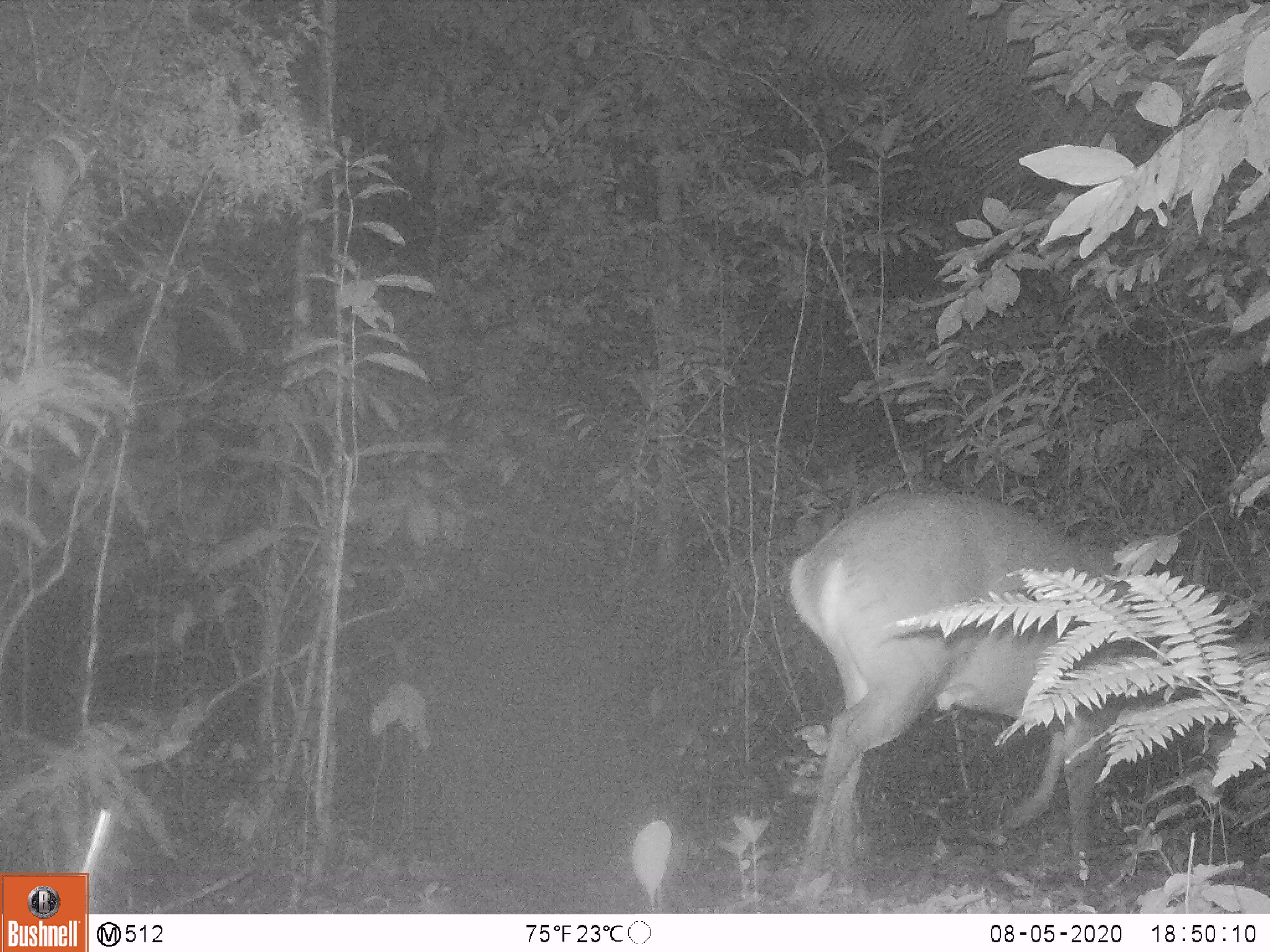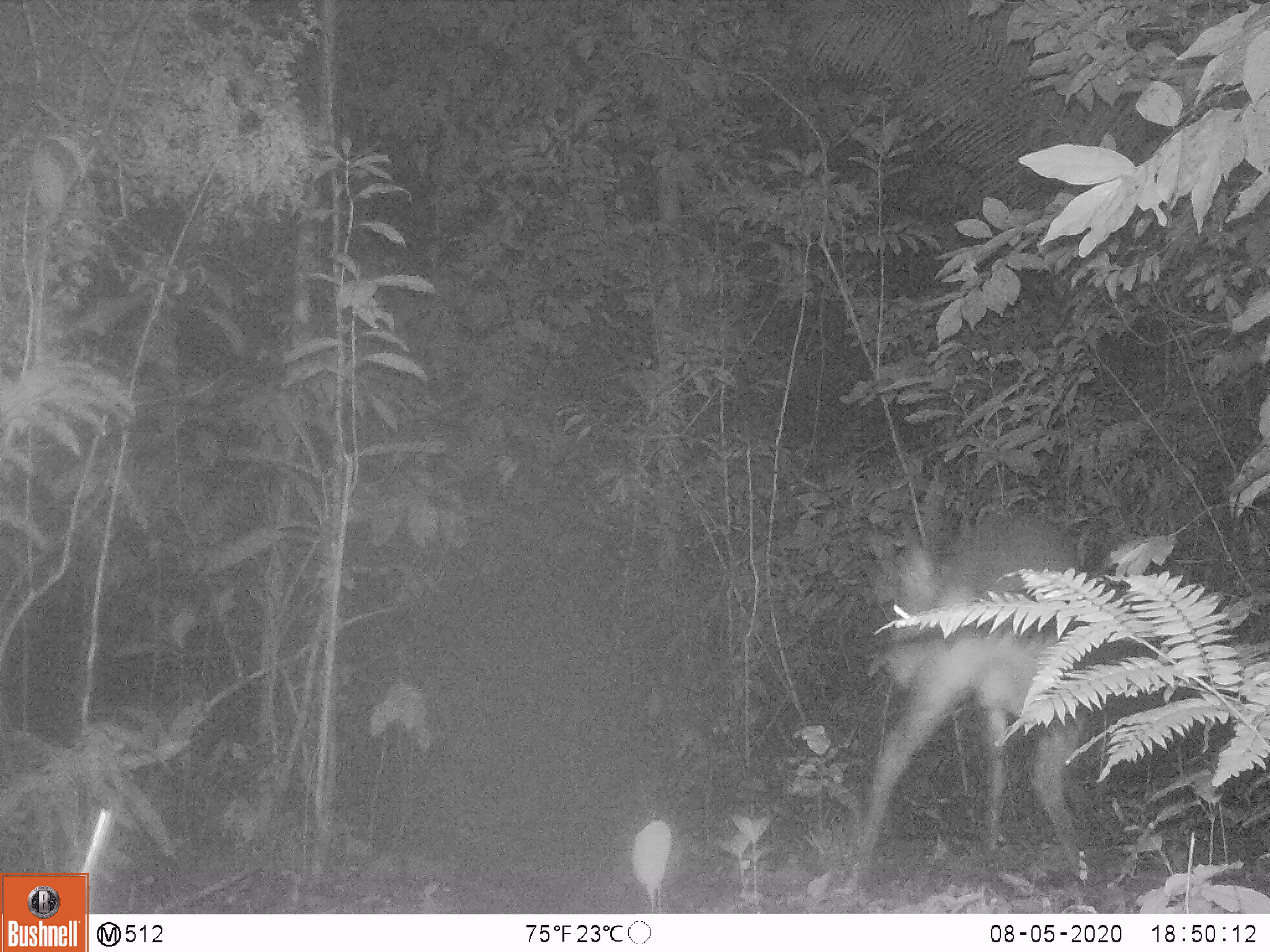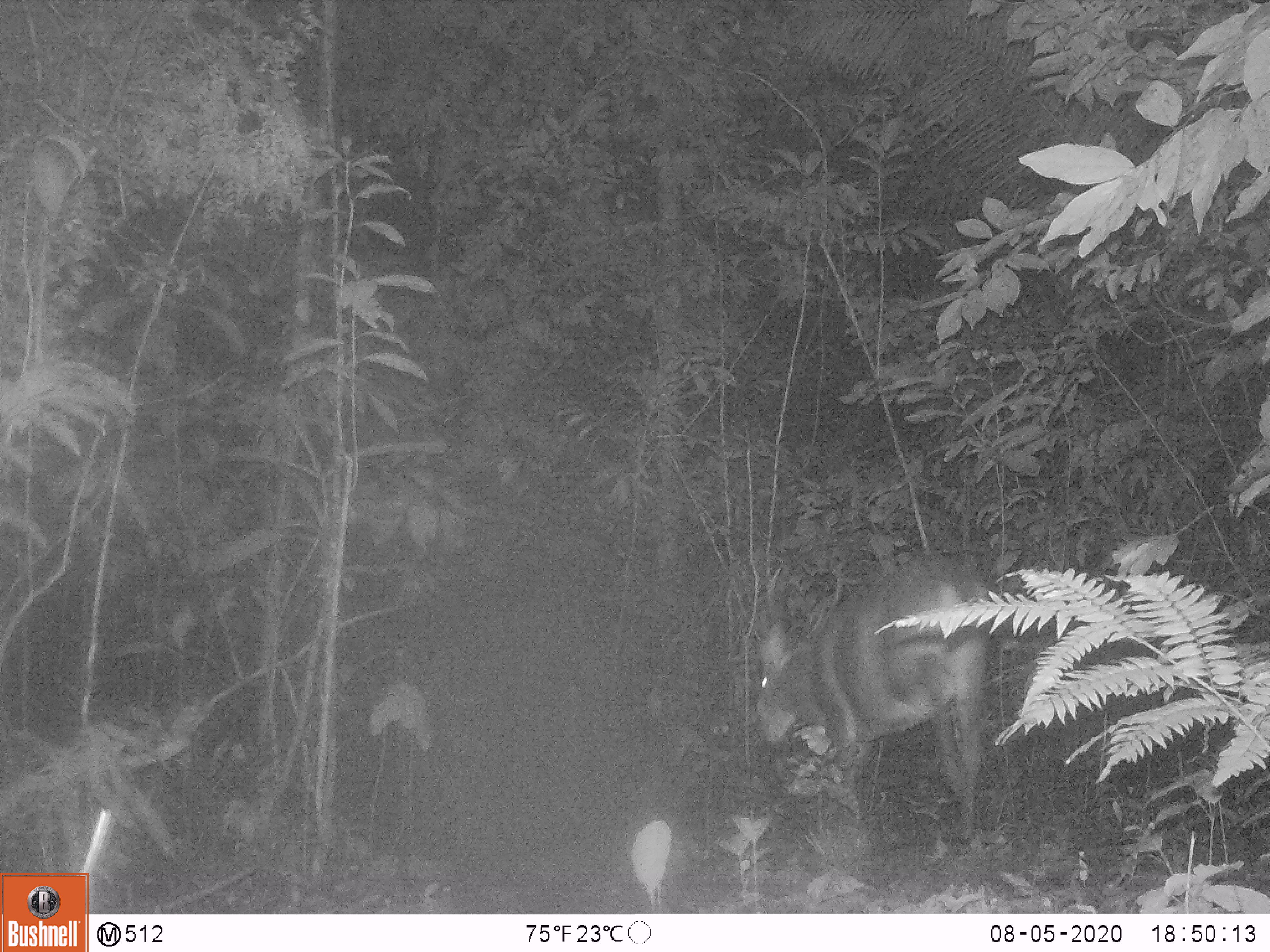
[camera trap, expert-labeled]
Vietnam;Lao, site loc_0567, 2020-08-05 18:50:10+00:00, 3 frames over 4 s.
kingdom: Animalia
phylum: Chordata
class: Mammalia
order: Artiodactyla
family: Cervidae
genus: Muntiacus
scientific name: Muntiacus vuquangensis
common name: large-antlered muntjac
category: large antlered muntjac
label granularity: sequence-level